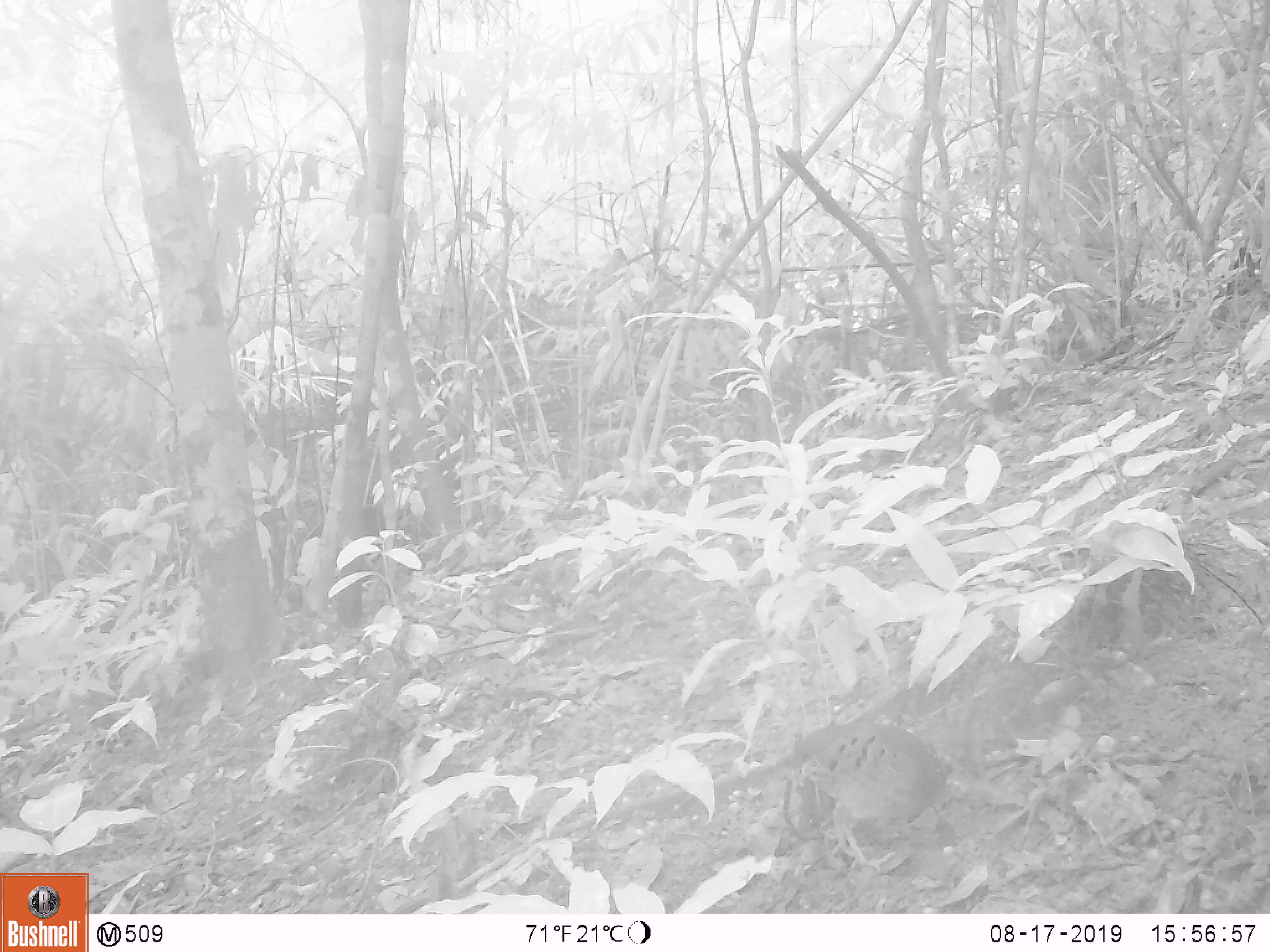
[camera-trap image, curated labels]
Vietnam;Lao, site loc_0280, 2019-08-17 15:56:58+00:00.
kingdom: Animalia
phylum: Chordata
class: Aves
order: Galliformes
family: Phasianidae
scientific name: Phasianidae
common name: partridge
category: unidentified partridge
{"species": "unidentified partridge (partridge) (Phasianidae)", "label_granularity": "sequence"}